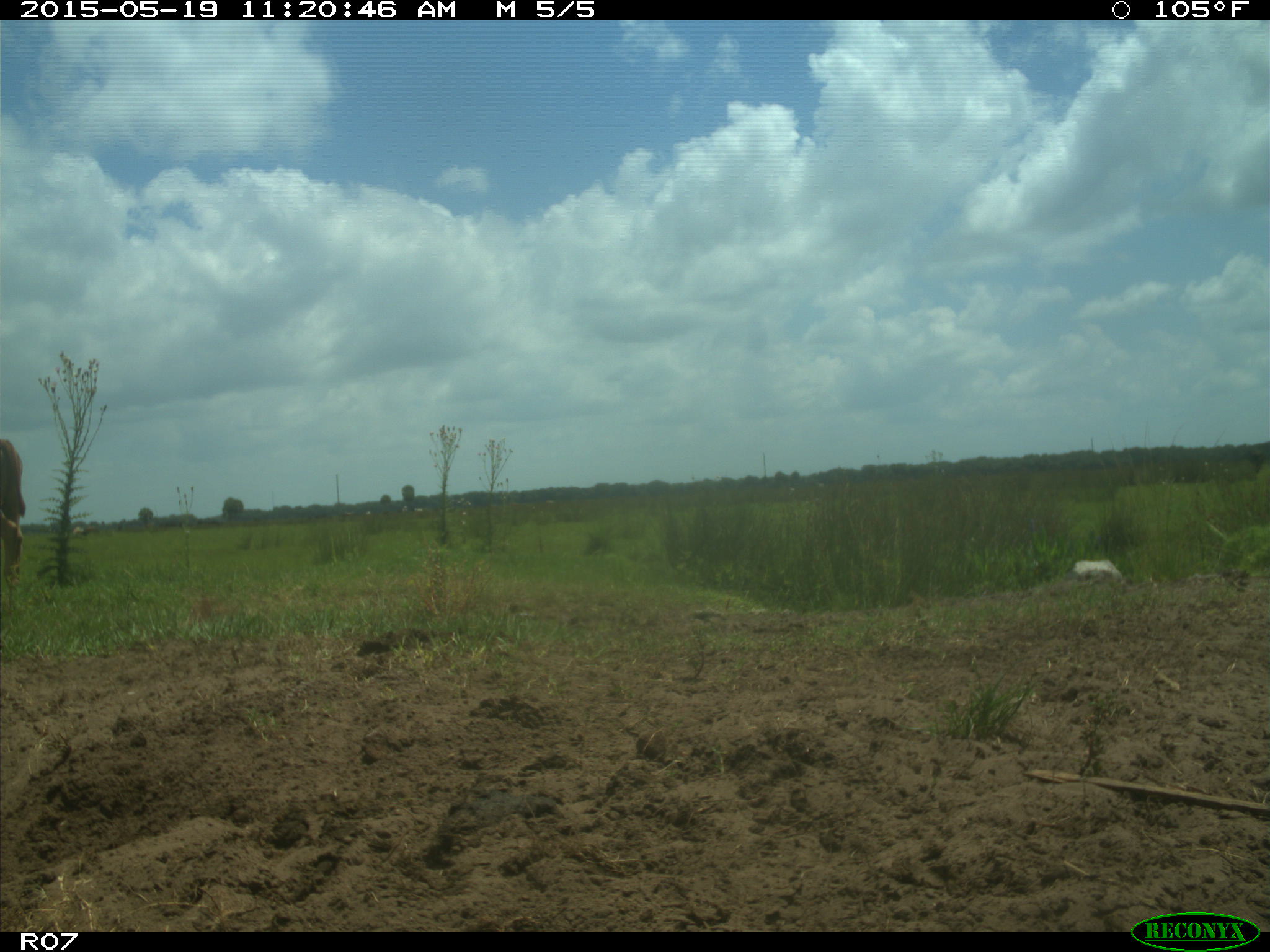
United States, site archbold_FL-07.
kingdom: Animalia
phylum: Chordata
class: Mammalia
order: Artiodactyla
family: Bovidae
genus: Bos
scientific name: Bos taurus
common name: domestic cow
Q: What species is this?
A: Bos taurus (domestic cow).